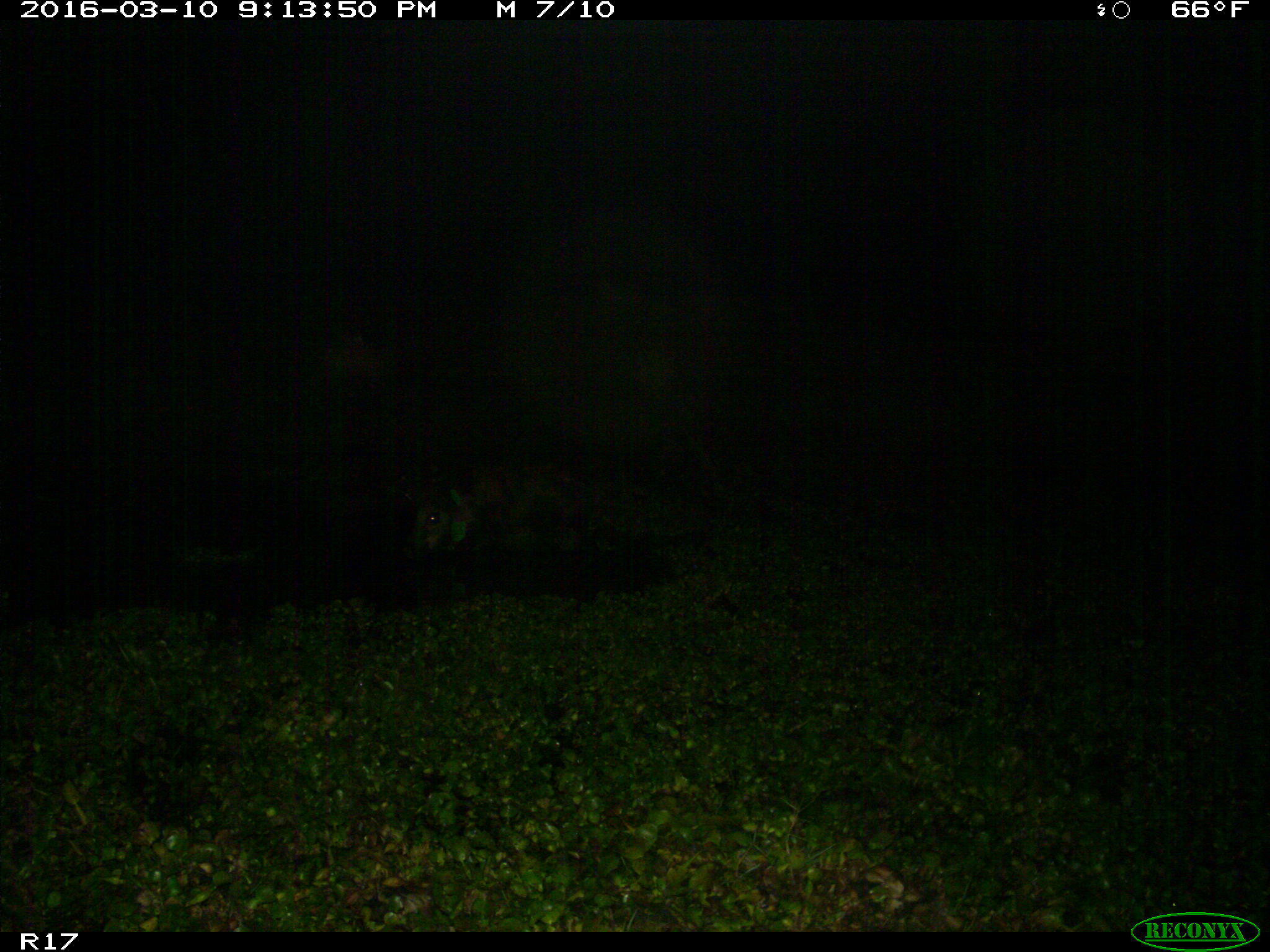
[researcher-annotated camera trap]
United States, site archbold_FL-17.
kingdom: Animalia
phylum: Chordata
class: Mammalia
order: Artiodactyla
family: Suidae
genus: Sus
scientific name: Sus scrofa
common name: wild boar